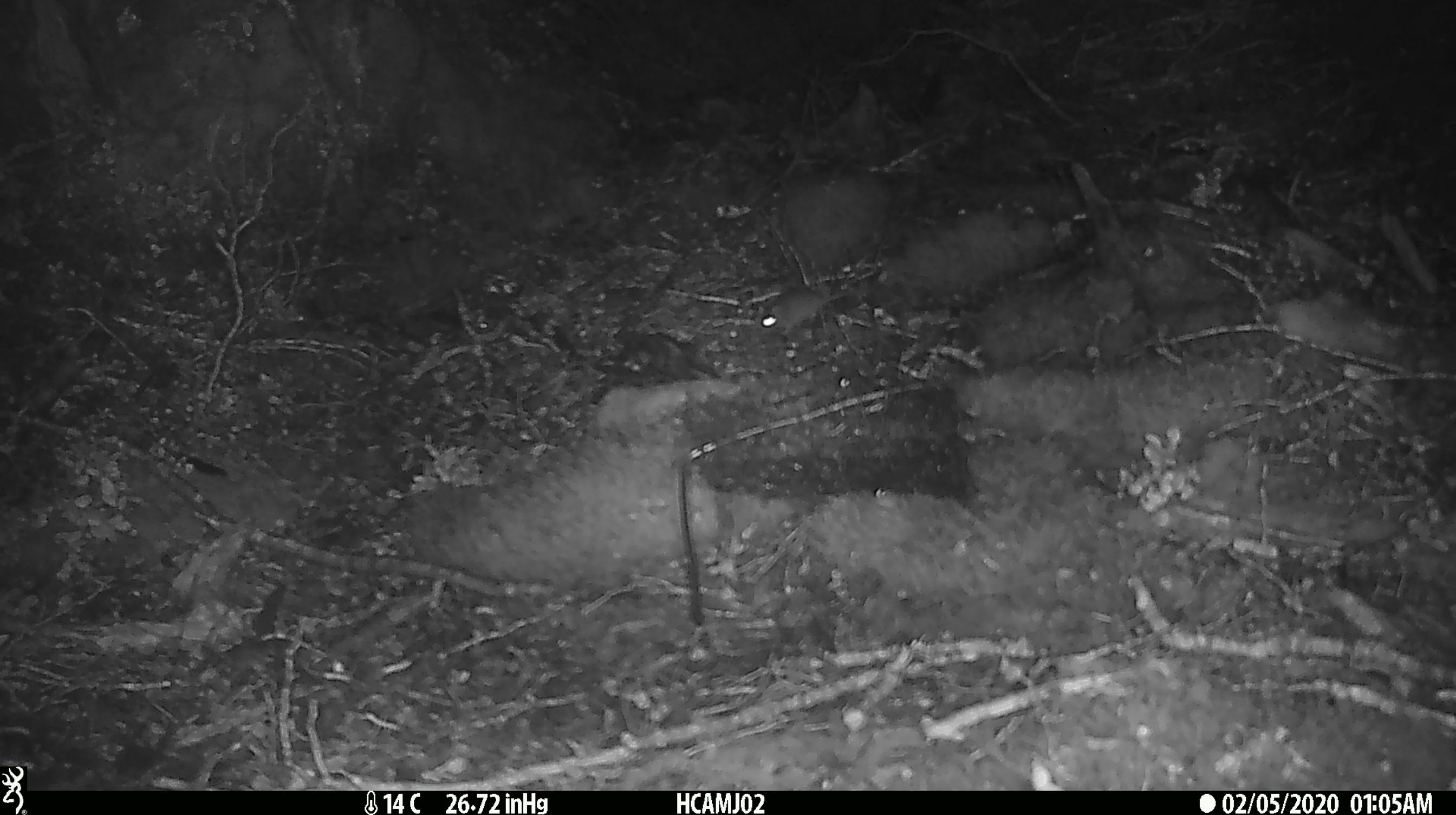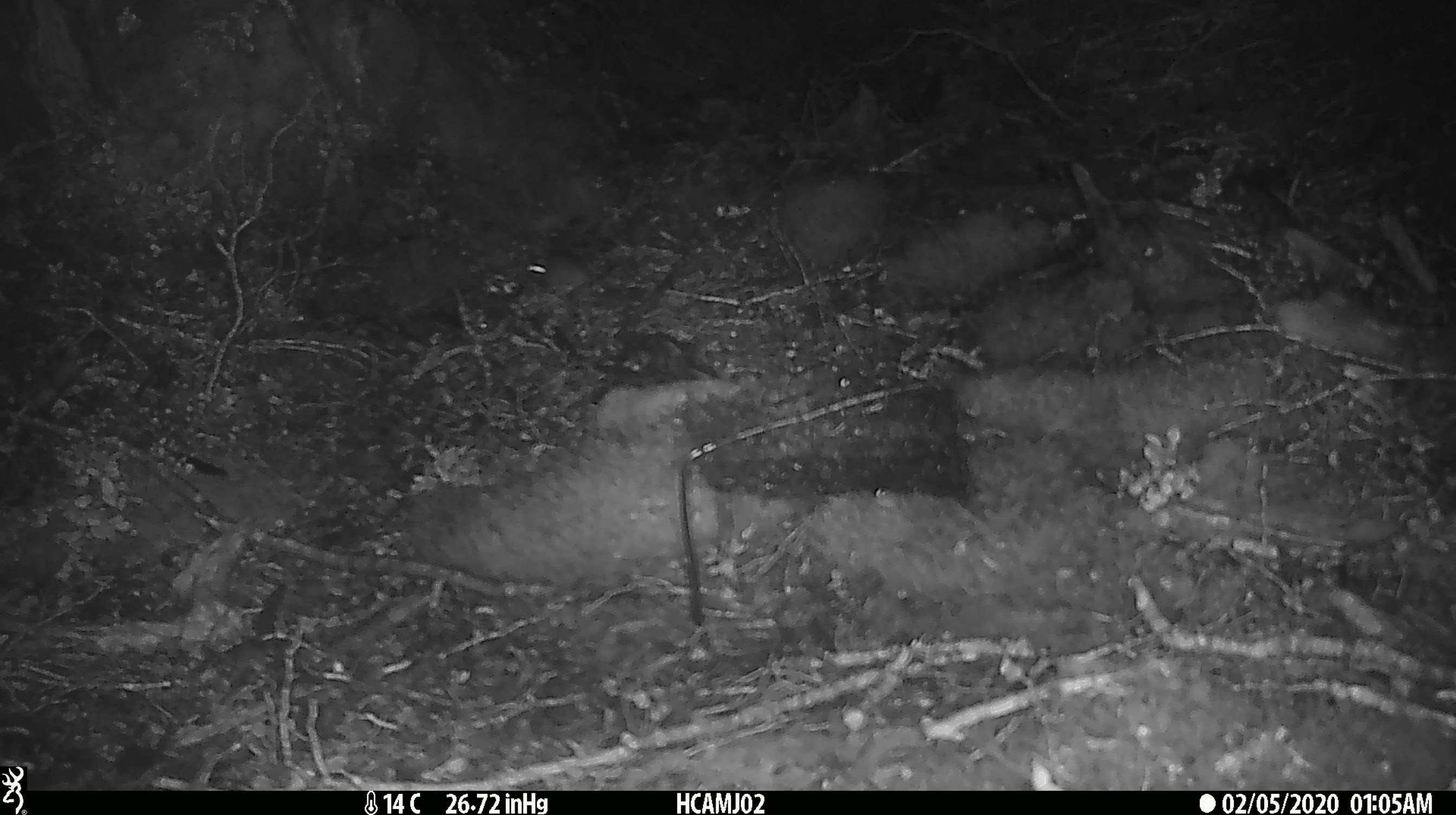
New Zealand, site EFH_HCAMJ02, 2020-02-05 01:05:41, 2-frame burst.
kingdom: Animalia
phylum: Chordata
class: Mammalia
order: Rodentia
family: Muridae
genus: Mus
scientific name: Mus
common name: mouse